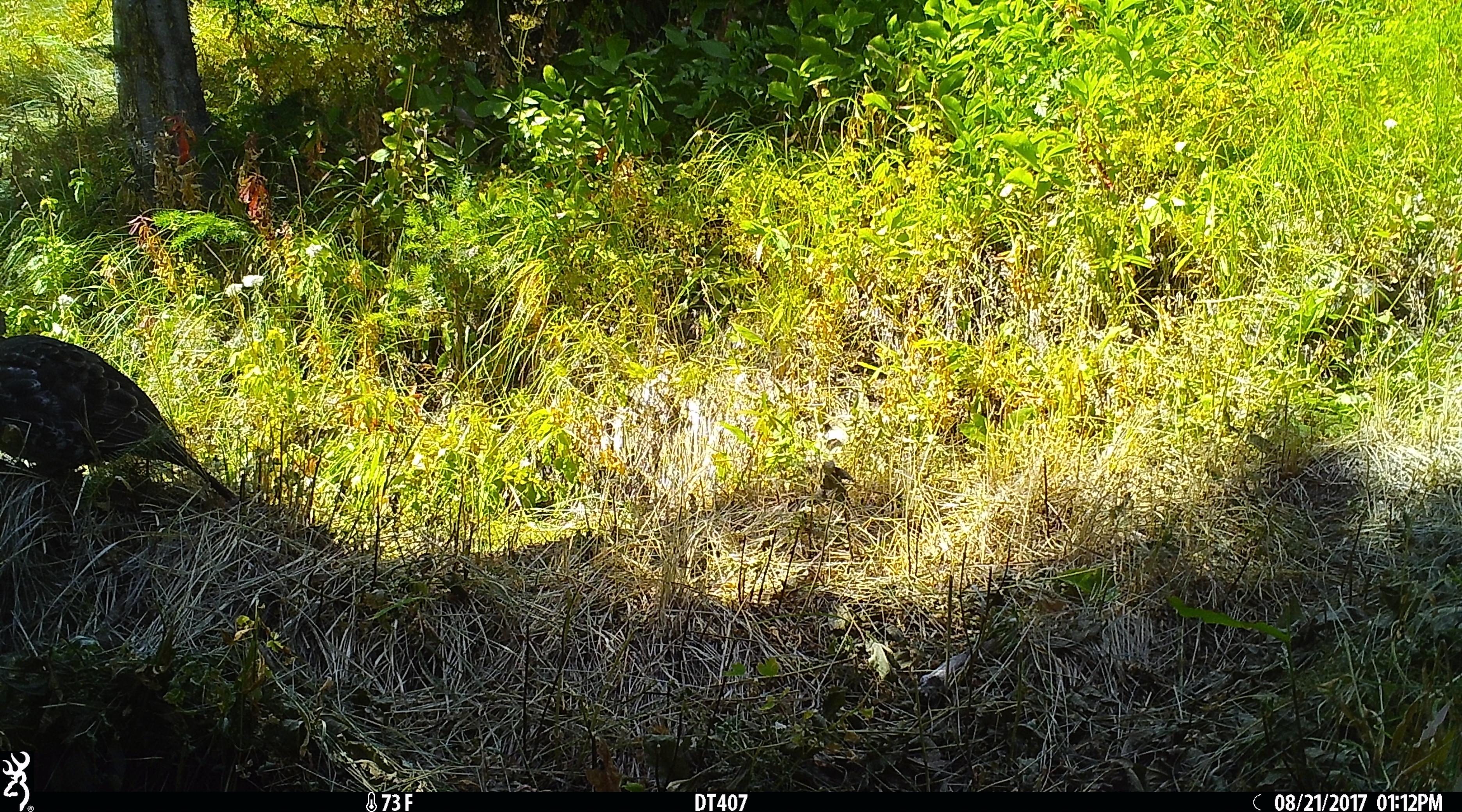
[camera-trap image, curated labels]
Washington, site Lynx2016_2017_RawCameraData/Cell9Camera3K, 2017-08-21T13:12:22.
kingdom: Animalia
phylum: Chordata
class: Aves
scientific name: Aves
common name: birds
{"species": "Aves (birds)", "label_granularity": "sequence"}